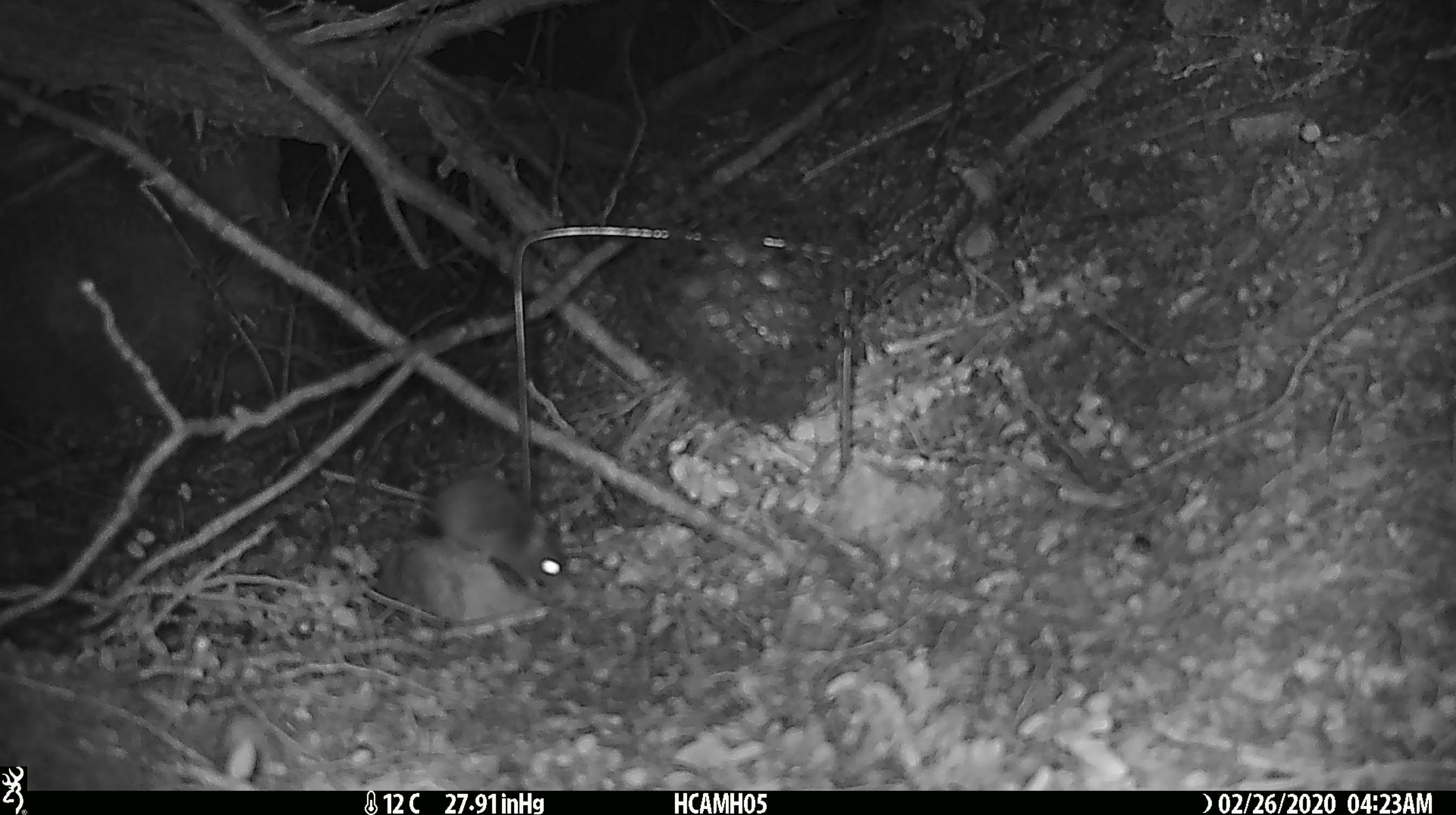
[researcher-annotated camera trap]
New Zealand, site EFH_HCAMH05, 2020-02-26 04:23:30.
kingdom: Animalia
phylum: Chordata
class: Mammalia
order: Rodentia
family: Muridae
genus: Mus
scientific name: Mus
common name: mouse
Mouse (Mus).